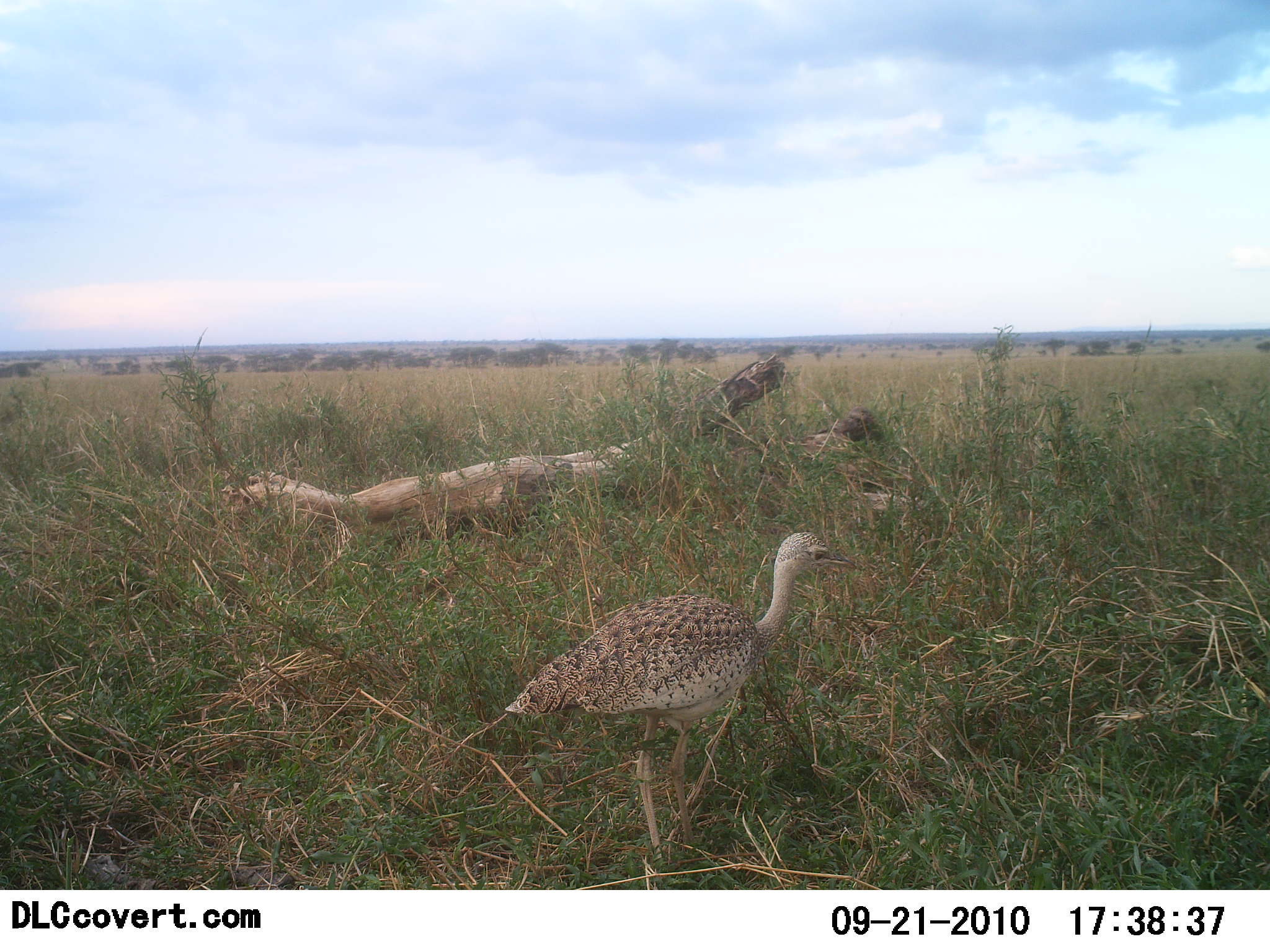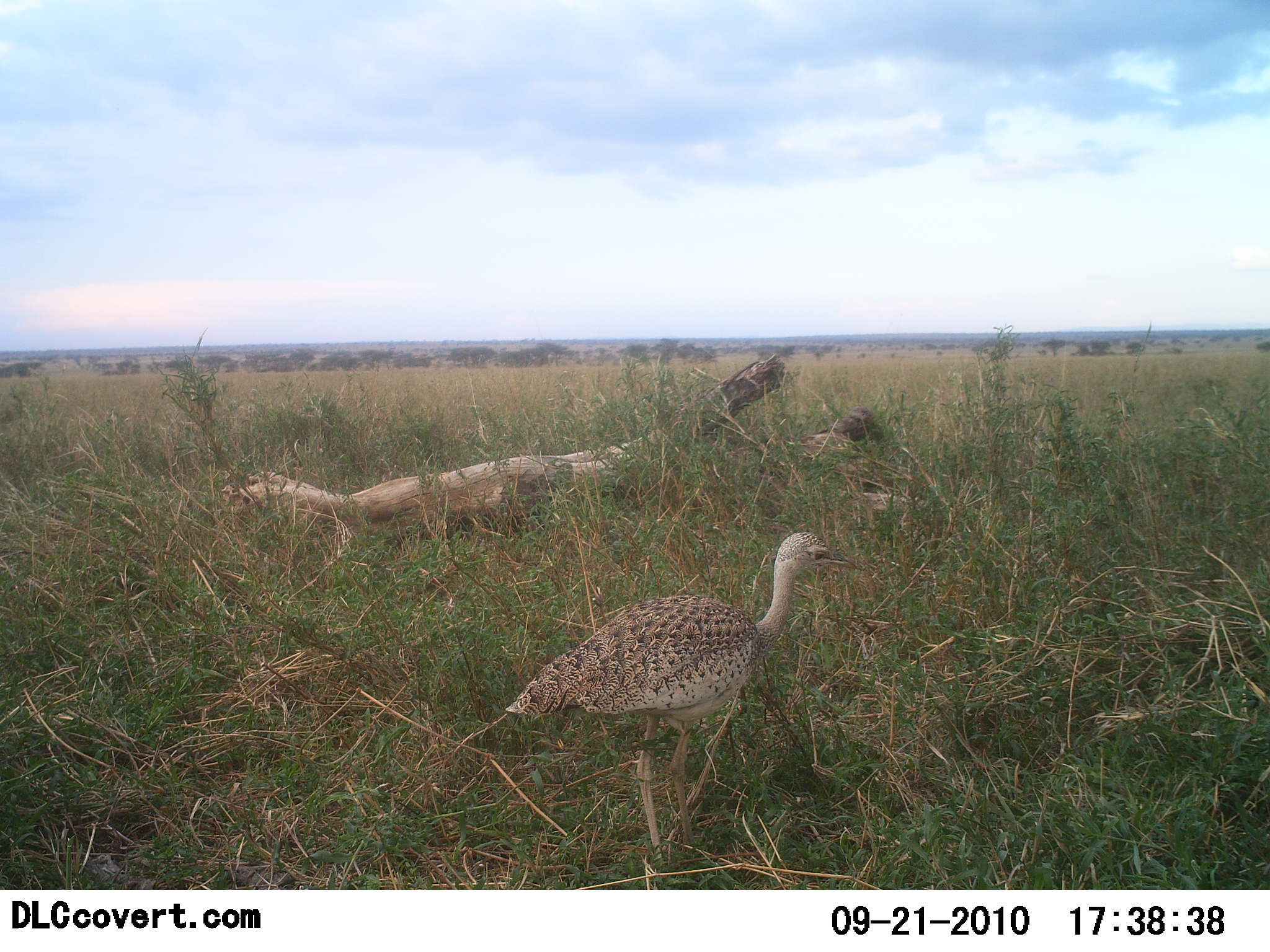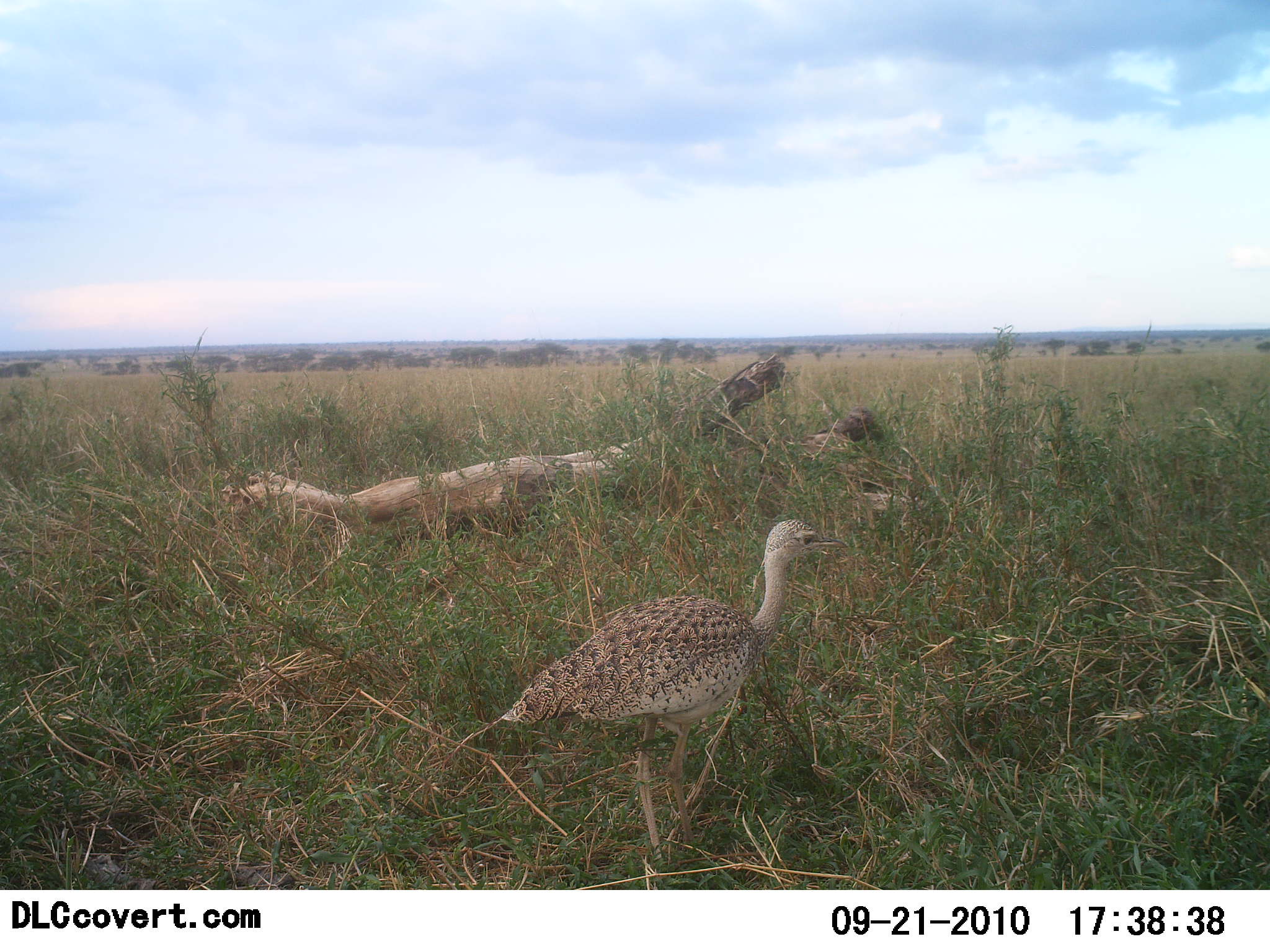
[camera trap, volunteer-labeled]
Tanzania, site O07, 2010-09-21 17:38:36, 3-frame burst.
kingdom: Animalia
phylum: Chordata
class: Aves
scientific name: Aves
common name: bird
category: otherbird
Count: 1.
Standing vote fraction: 77%.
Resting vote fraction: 0%.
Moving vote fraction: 31%.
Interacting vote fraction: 0%.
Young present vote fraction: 0%.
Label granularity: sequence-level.